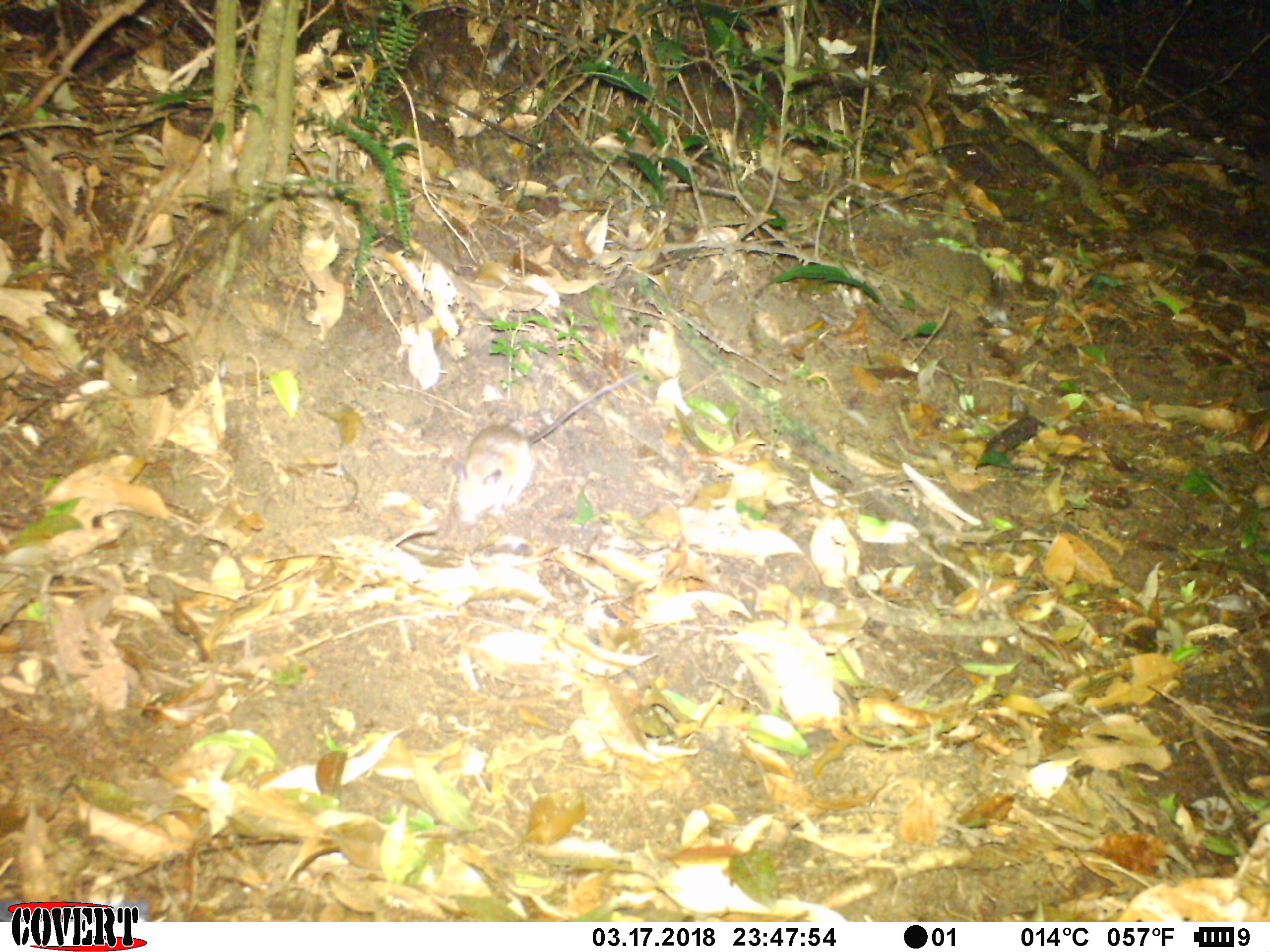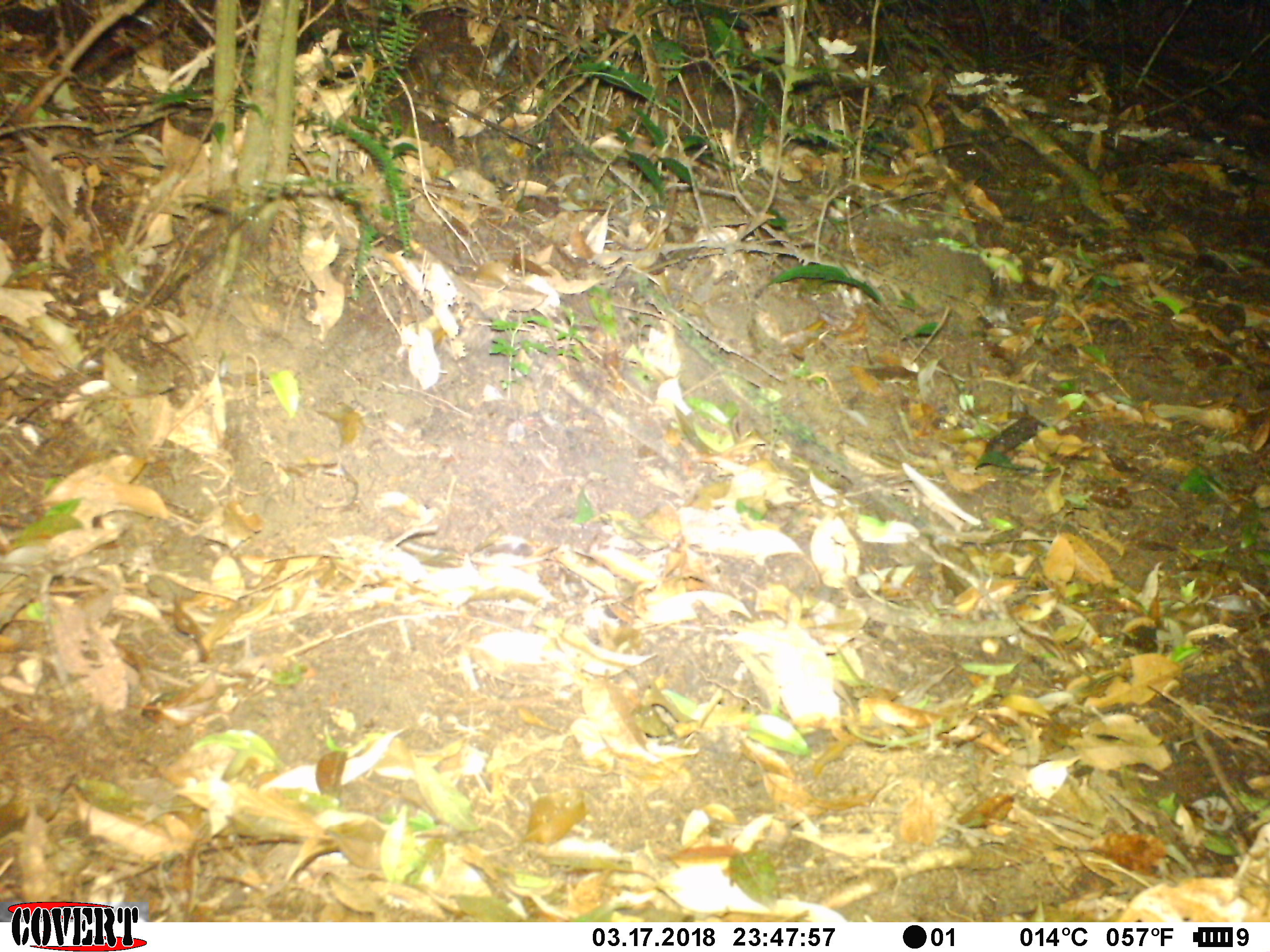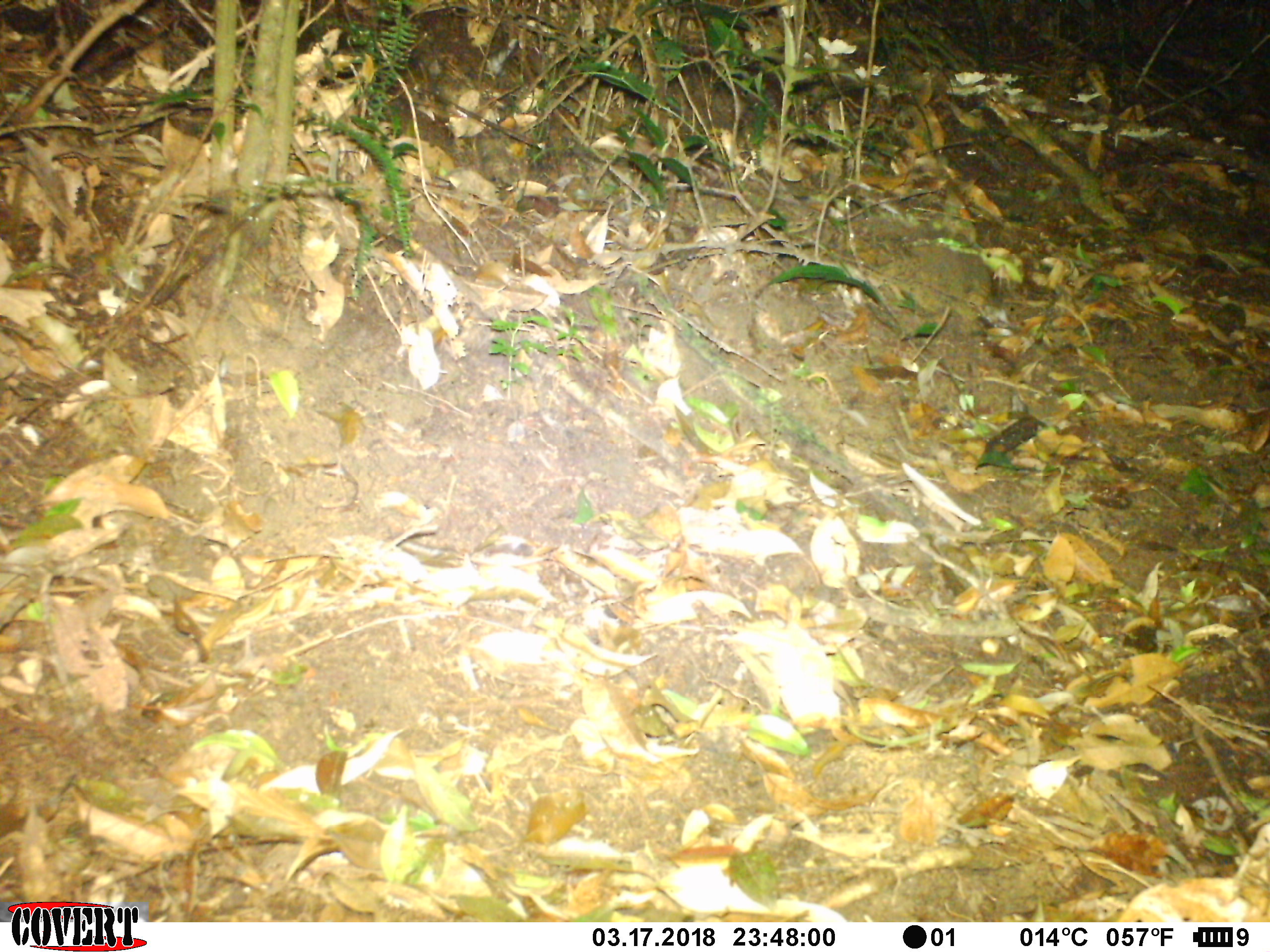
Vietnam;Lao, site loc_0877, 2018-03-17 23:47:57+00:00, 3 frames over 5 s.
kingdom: Animalia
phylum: Chordata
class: Mammalia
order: Rodentia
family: Muridae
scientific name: Muridae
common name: old-world mice and rats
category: unidentified murid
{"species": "unidentified murid (old-world mice and rats) (Muridae)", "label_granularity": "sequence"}